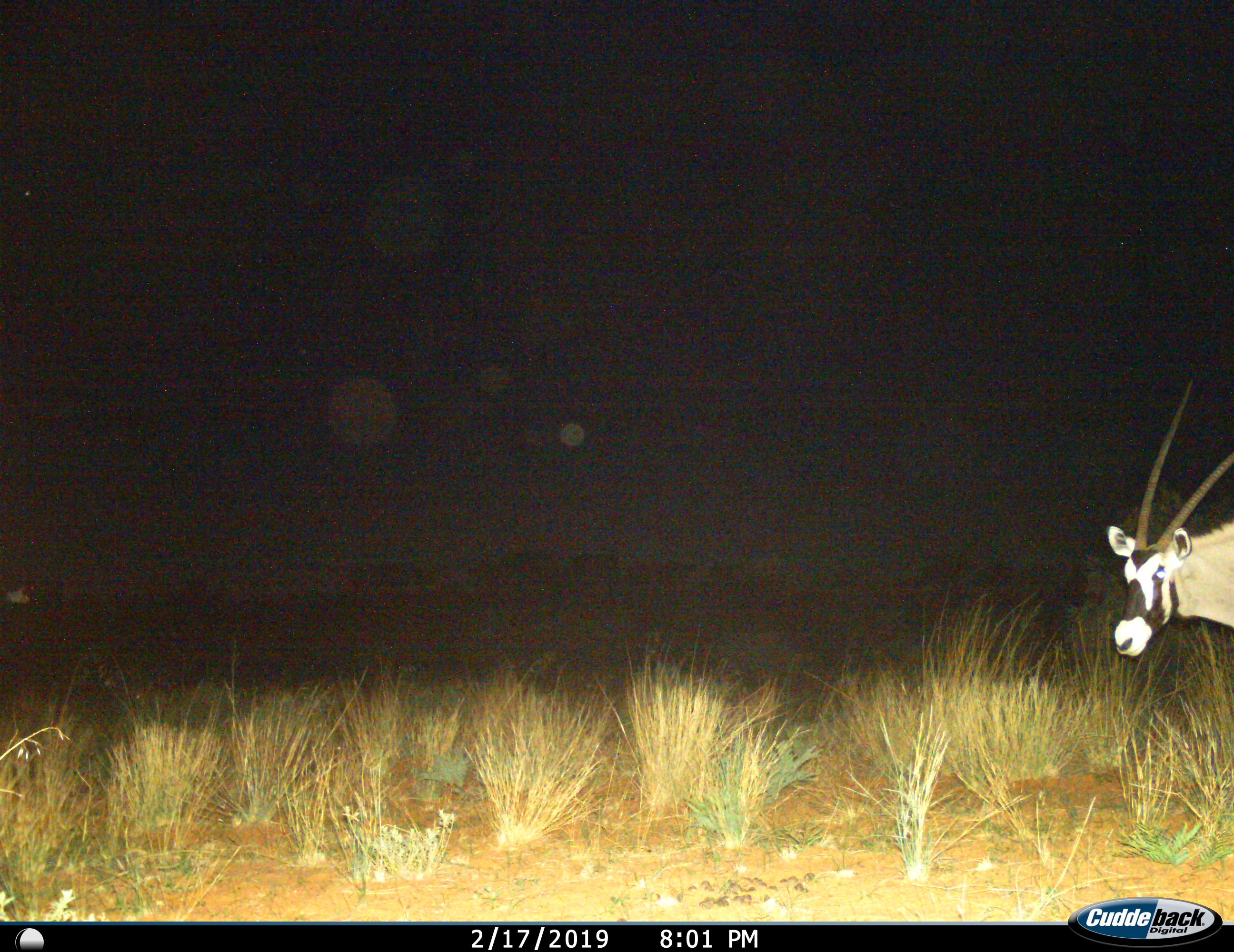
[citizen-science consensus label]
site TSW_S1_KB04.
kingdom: Animalia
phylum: Chordata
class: Mammalia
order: Artiodactyla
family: Bovidae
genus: Oryx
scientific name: Oryx gazella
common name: gemsbok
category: oryx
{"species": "oryx (gemsbok) (Oryx gazella)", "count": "1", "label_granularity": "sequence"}